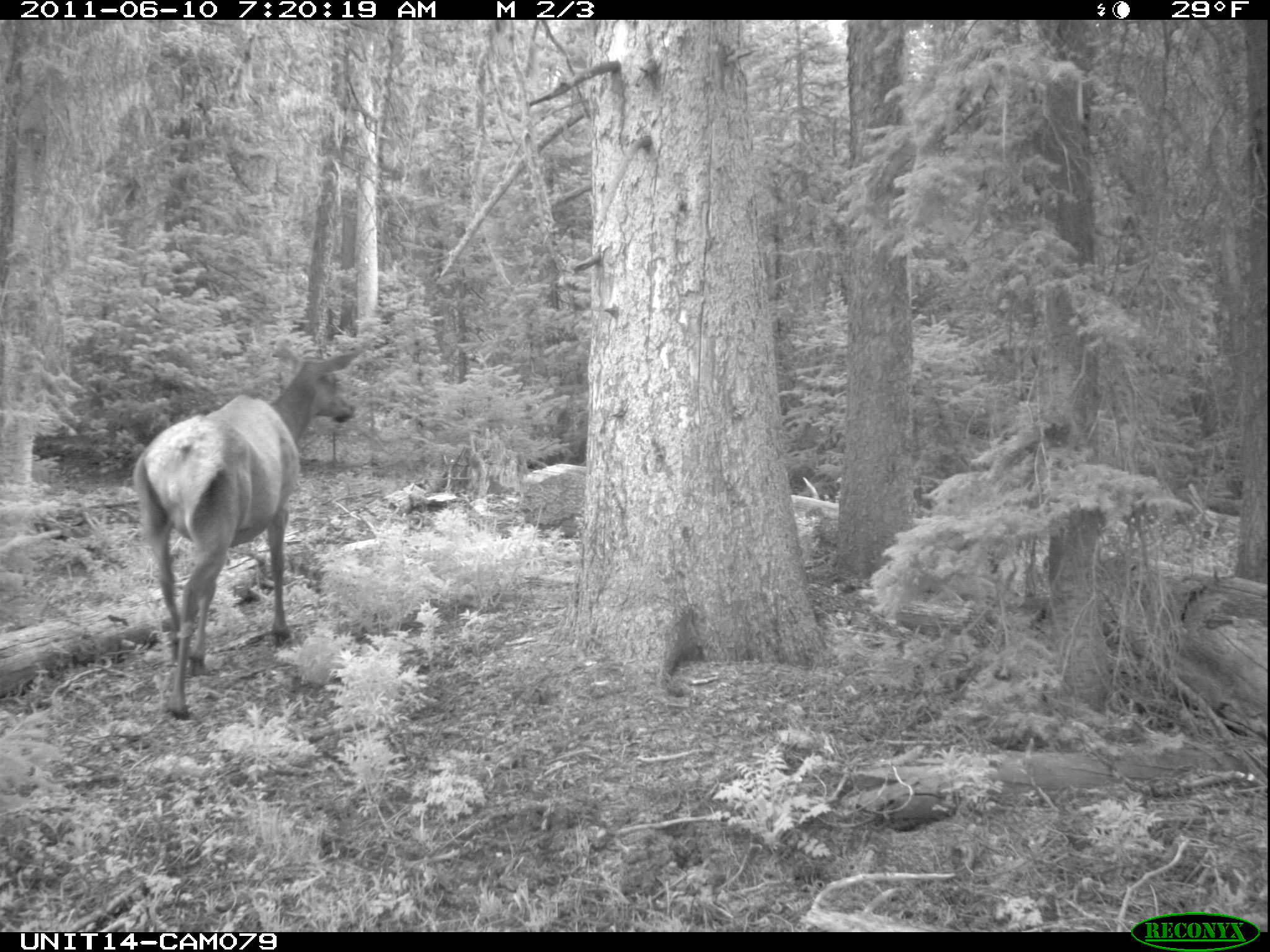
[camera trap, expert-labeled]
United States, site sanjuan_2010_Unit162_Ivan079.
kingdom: Animalia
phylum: Chordata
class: Mammalia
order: Artiodactyla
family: Cervidae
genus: Cervus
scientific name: Cervus elaphus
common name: red deer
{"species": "Cervus elaphus (red deer)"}